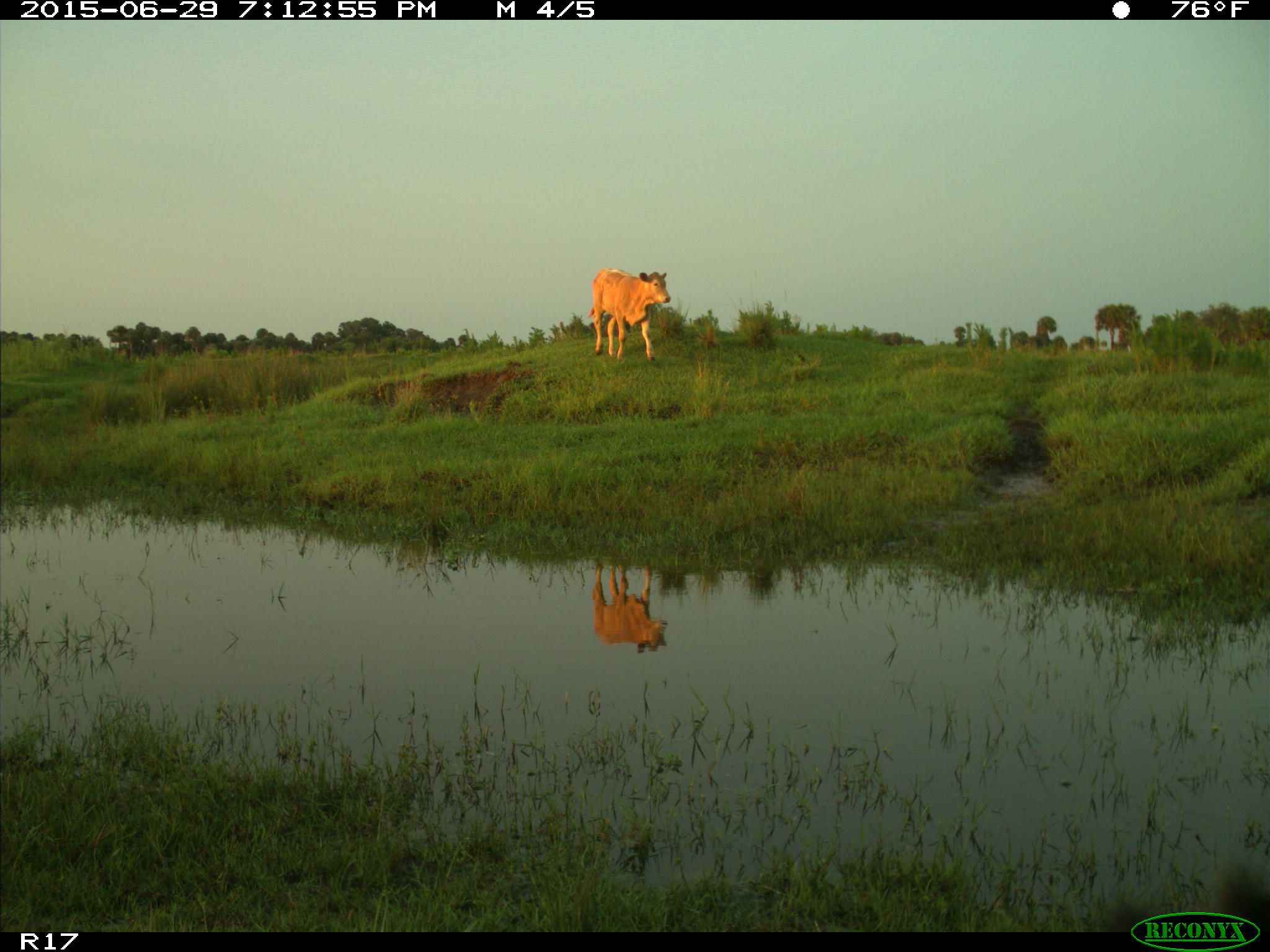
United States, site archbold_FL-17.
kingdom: Animalia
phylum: Chordata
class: Mammalia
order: Artiodactyla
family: Bovidae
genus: Bos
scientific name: Bos taurus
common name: domestic cow